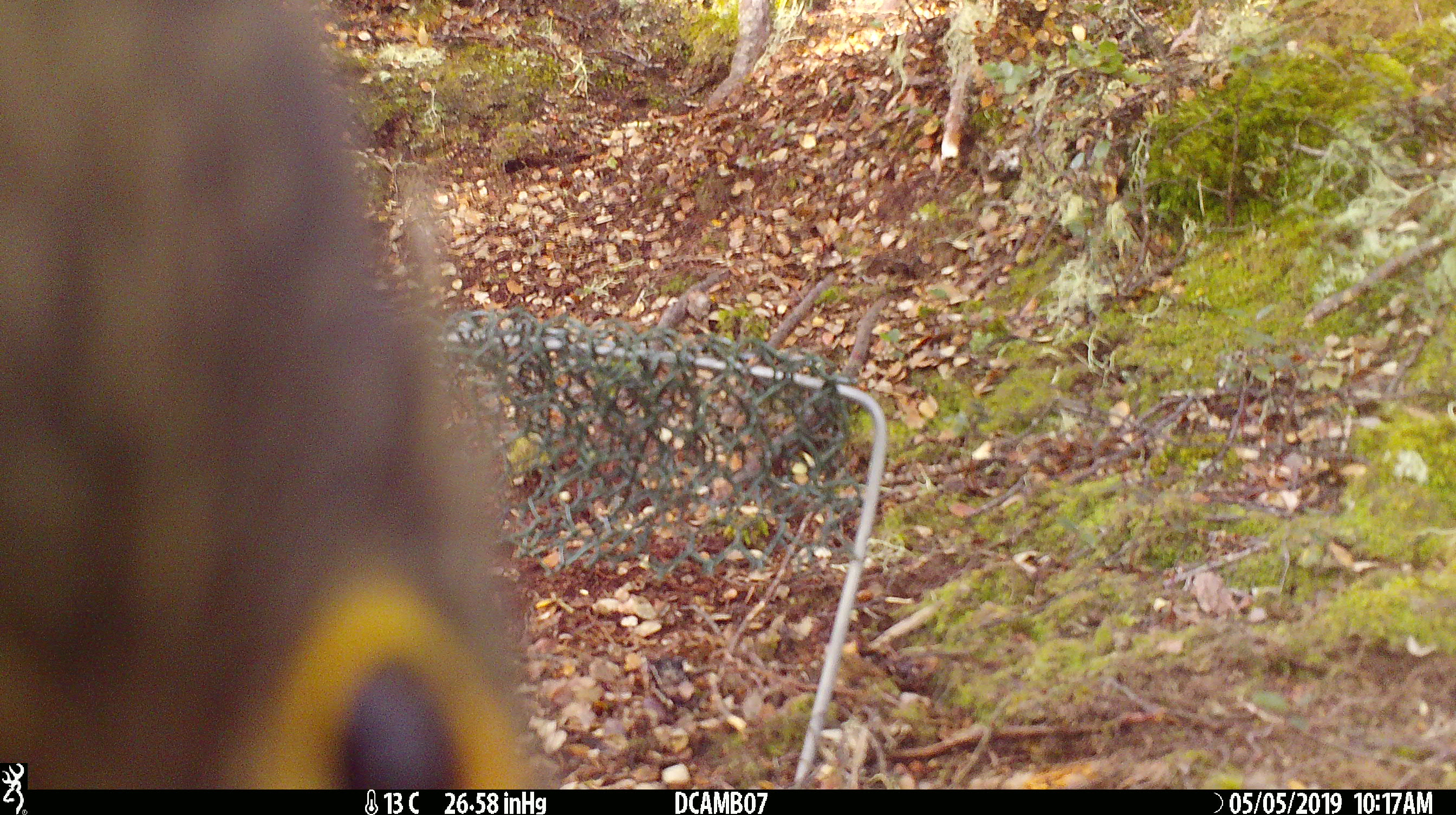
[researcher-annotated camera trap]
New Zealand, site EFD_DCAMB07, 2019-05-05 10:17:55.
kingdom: Animalia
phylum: Chordata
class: Aves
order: Psittaciformes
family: Strigopidae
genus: Nestor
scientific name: Nestor notabilis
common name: kea